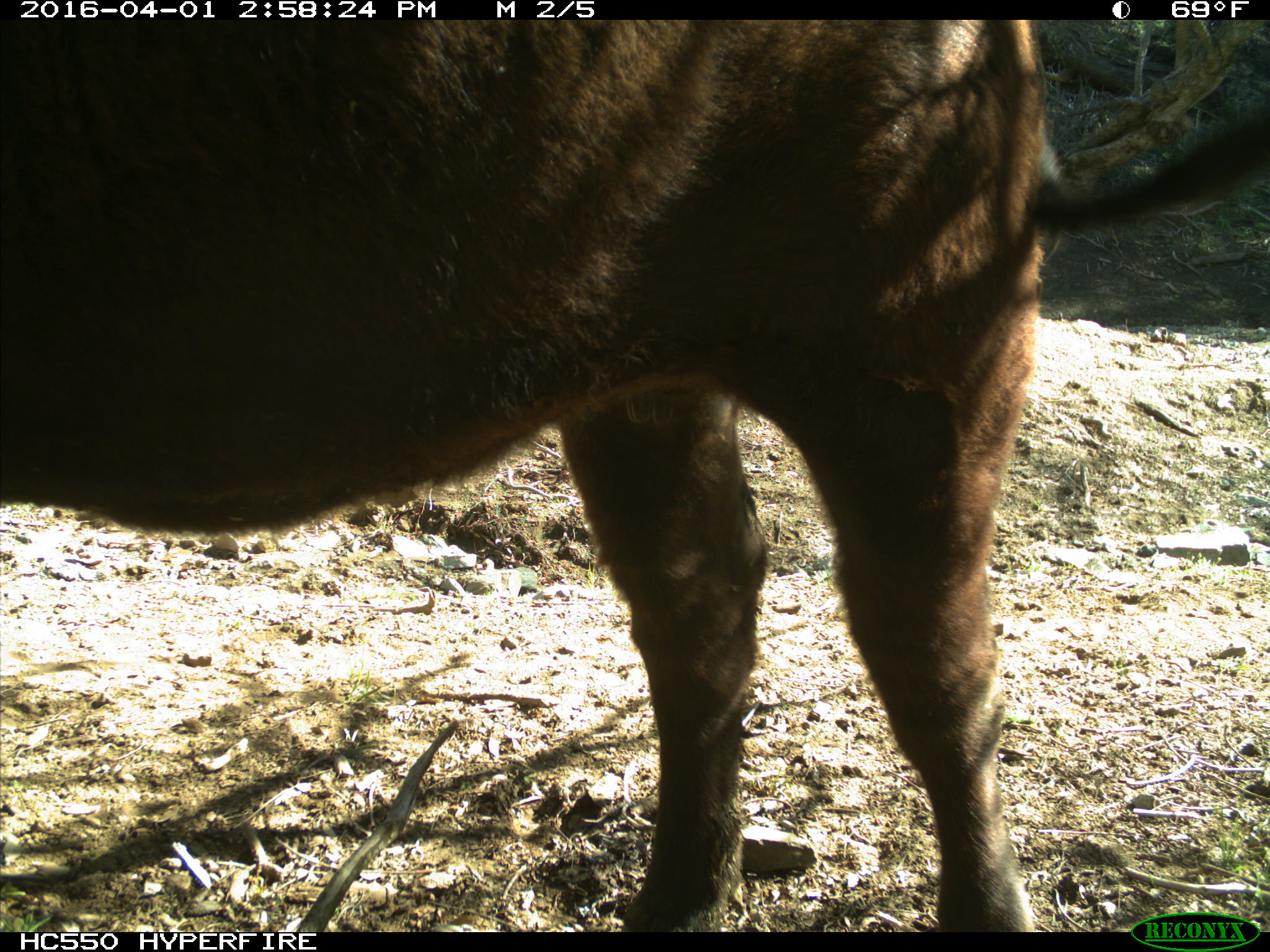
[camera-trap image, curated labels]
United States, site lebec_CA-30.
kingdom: Animalia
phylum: Chordata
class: Mammalia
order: Artiodactyla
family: Bovidae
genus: Bos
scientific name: Bos taurus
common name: domestic cow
Bos taurus (domestic cow).